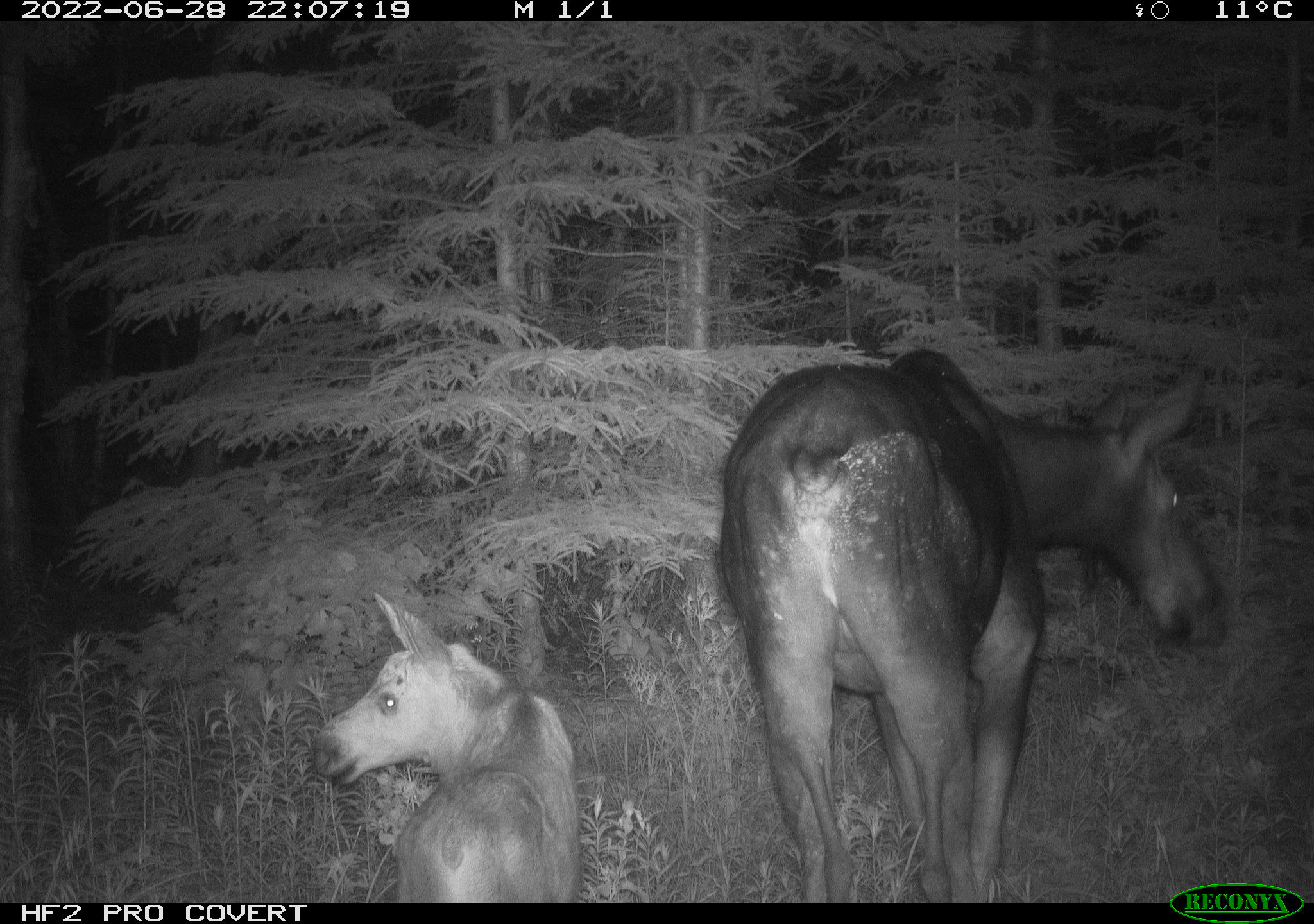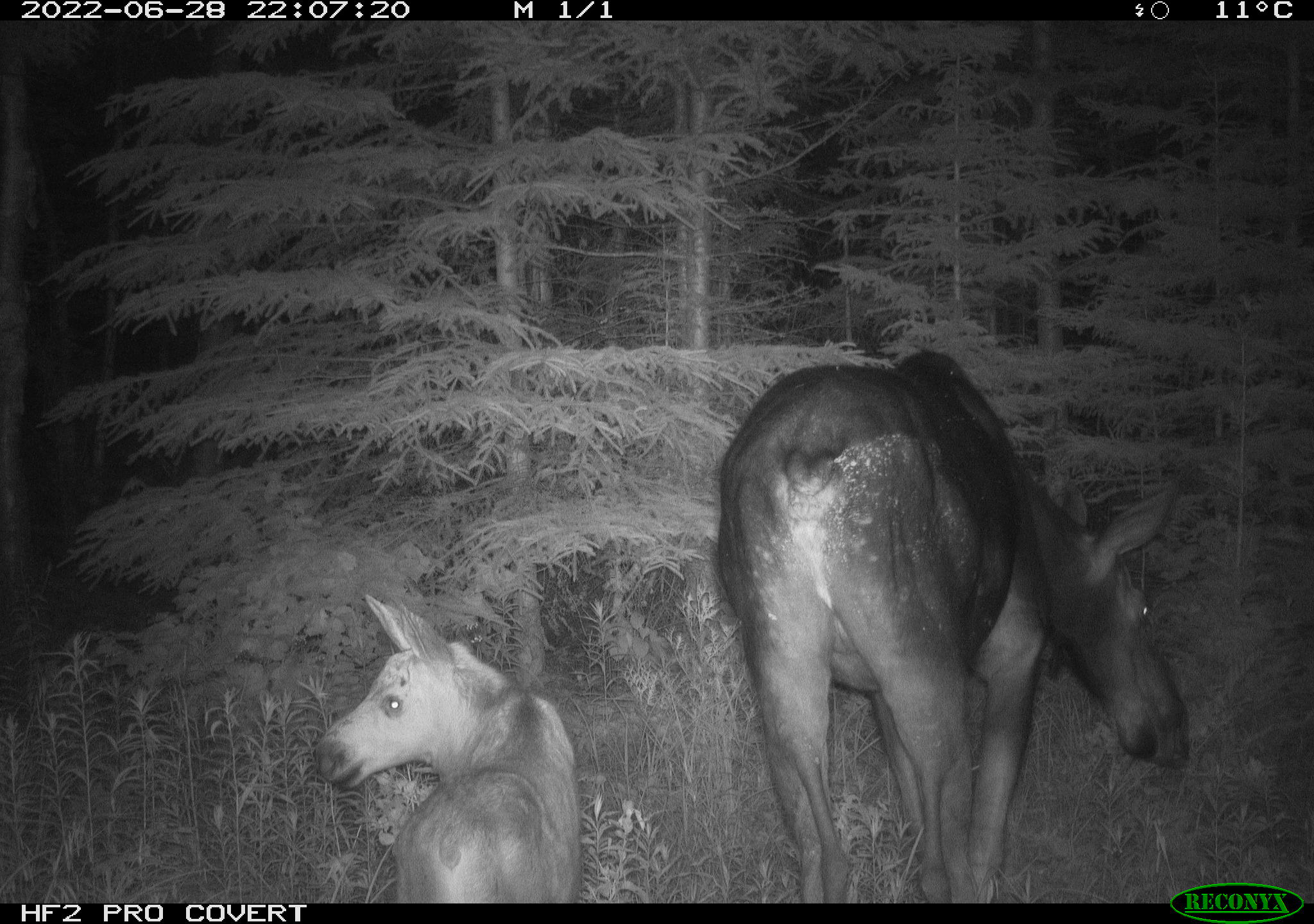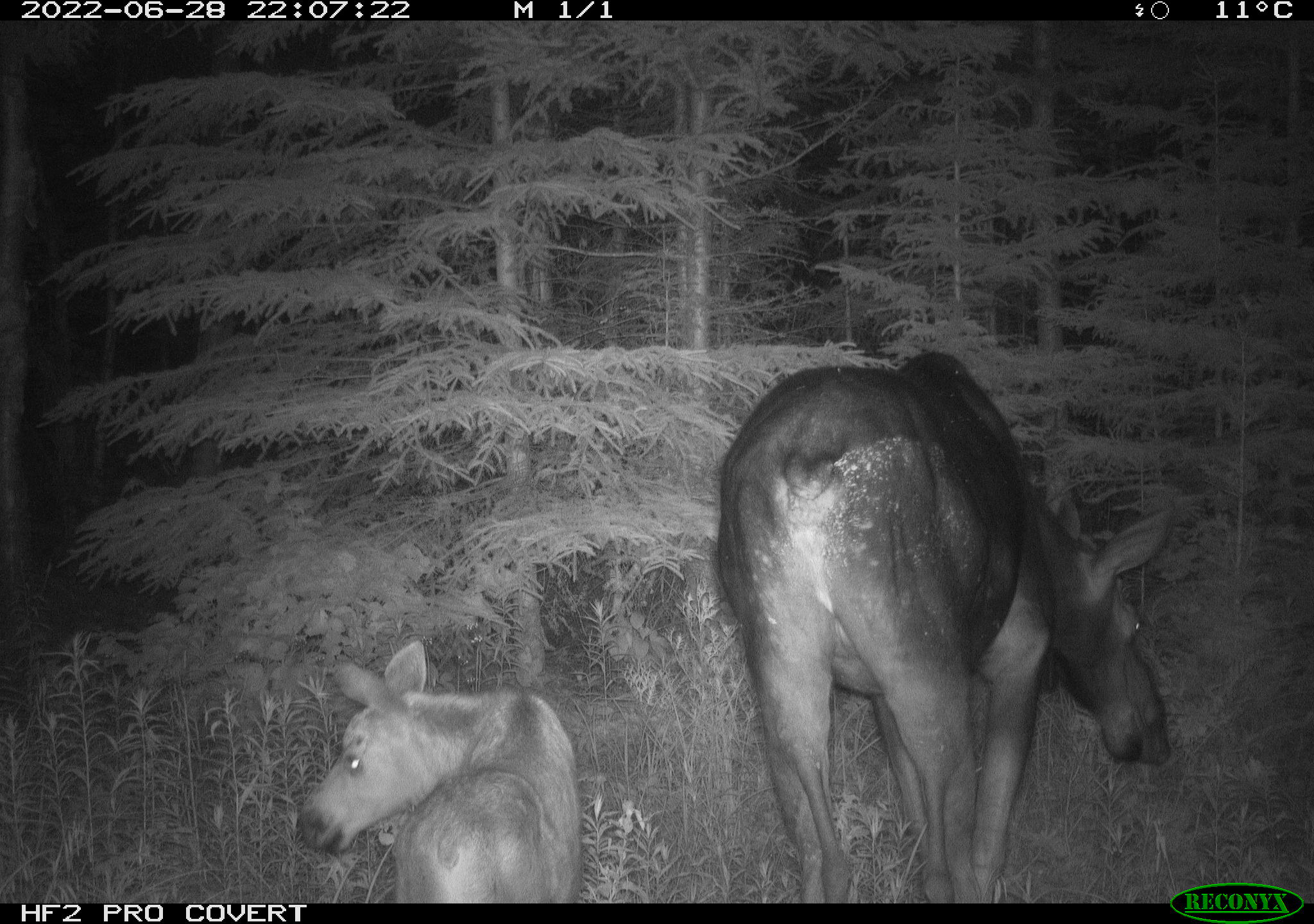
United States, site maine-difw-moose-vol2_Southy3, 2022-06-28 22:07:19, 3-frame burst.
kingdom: Animalia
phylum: Chordata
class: Mammalia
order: Artiodactyla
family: Cervidae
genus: Alces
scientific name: Alces alces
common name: moose